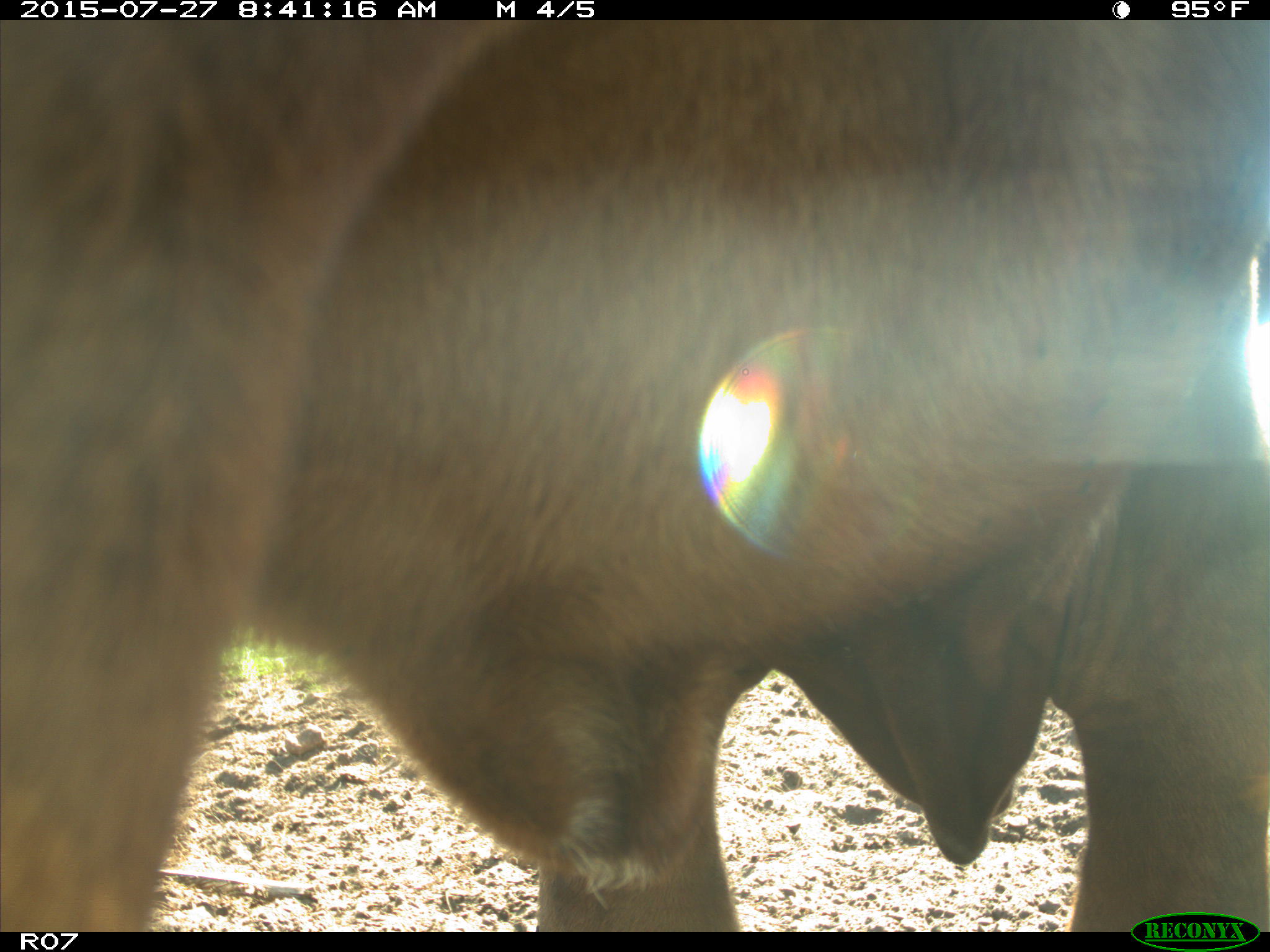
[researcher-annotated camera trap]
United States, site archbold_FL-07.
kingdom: Animalia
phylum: Chordata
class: Mammalia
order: Artiodactyla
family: Bovidae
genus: Bos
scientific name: Bos taurus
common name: domestic cow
Bos taurus (domestic cow).